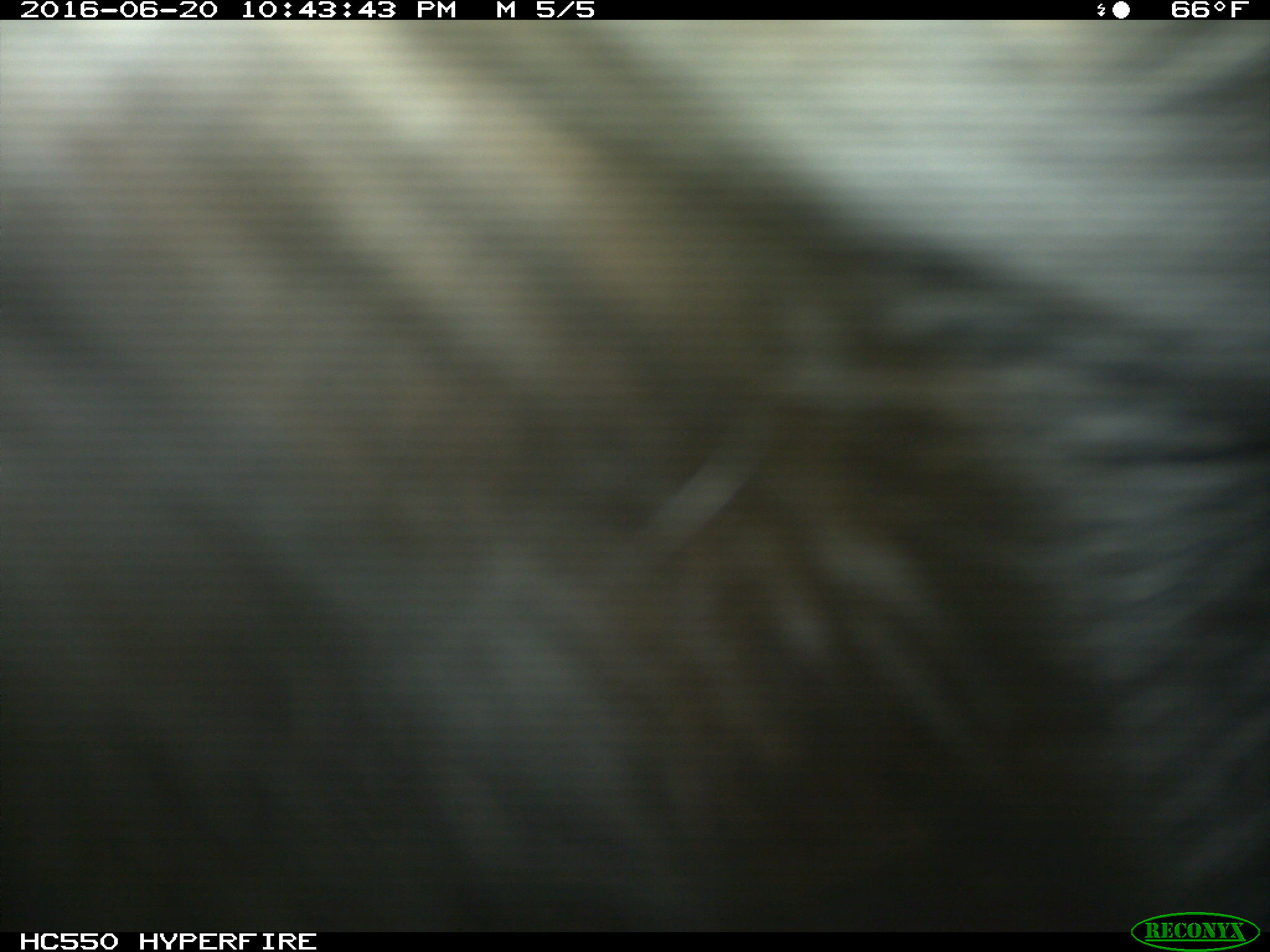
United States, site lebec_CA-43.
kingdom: Animalia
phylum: Chordata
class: Mammalia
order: Artiodactyla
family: Bovidae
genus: Bos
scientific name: Bos taurus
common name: domestic cow